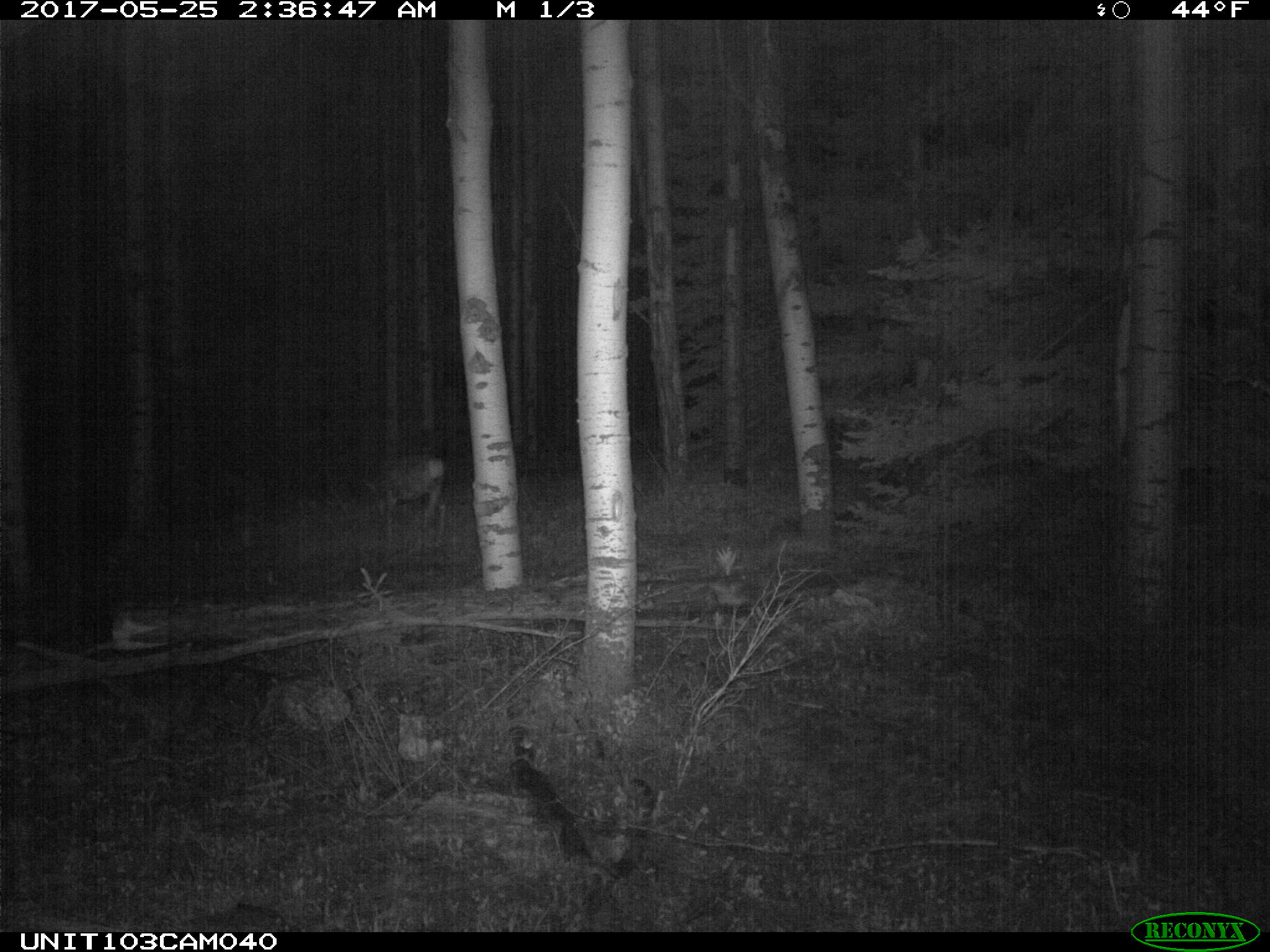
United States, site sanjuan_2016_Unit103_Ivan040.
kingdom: Animalia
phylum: Chordata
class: Mammalia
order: Artiodactyla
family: Cervidae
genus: Odocoileus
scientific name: Odocoileus hemionus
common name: mule deer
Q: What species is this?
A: Odocoileus hemionus (mule deer).